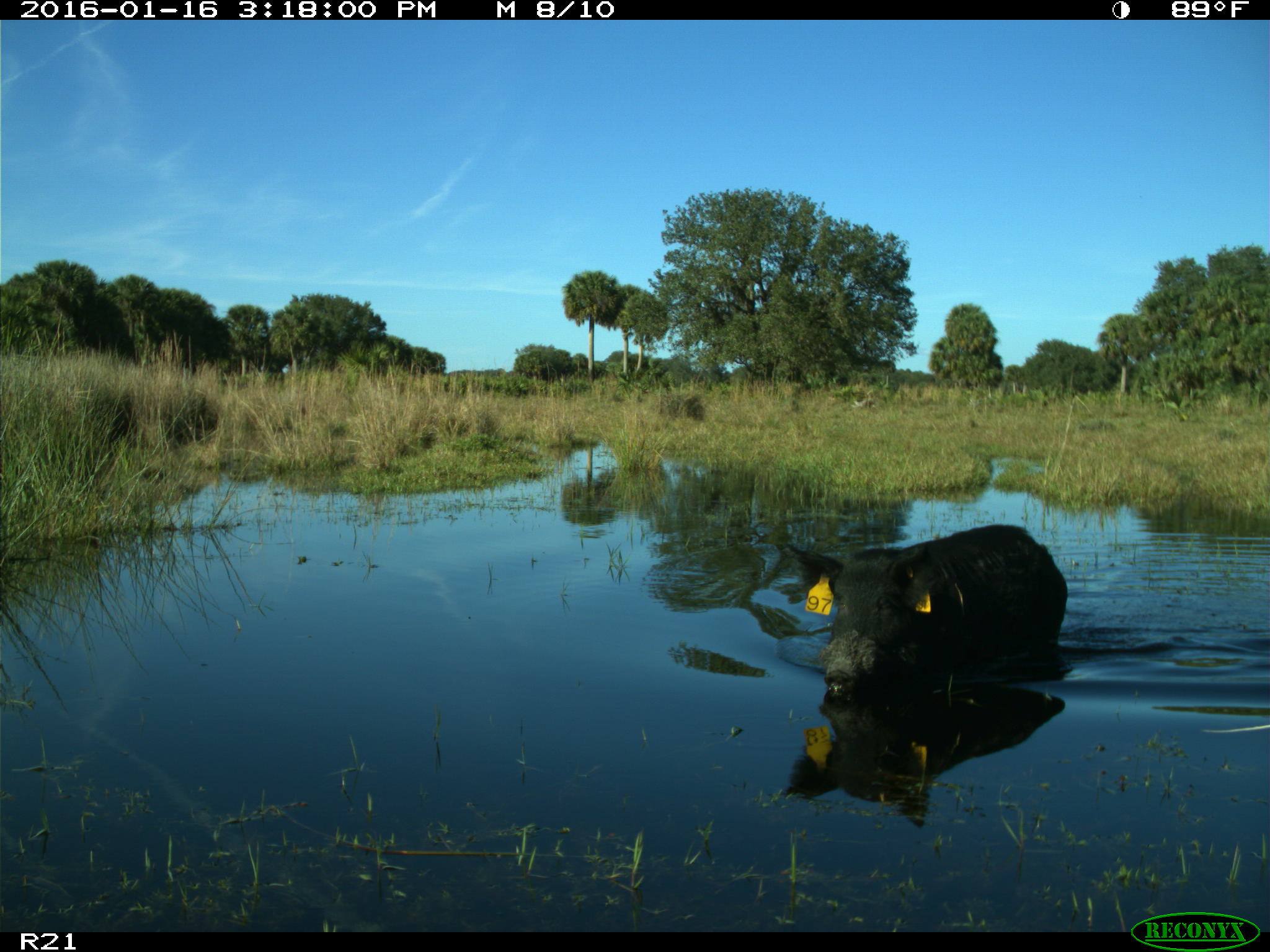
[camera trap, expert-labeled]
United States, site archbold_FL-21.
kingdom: Animalia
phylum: Chordata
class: Mammalia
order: Artiodactyla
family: Suidae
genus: Sus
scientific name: Sus scrofa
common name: wild boar